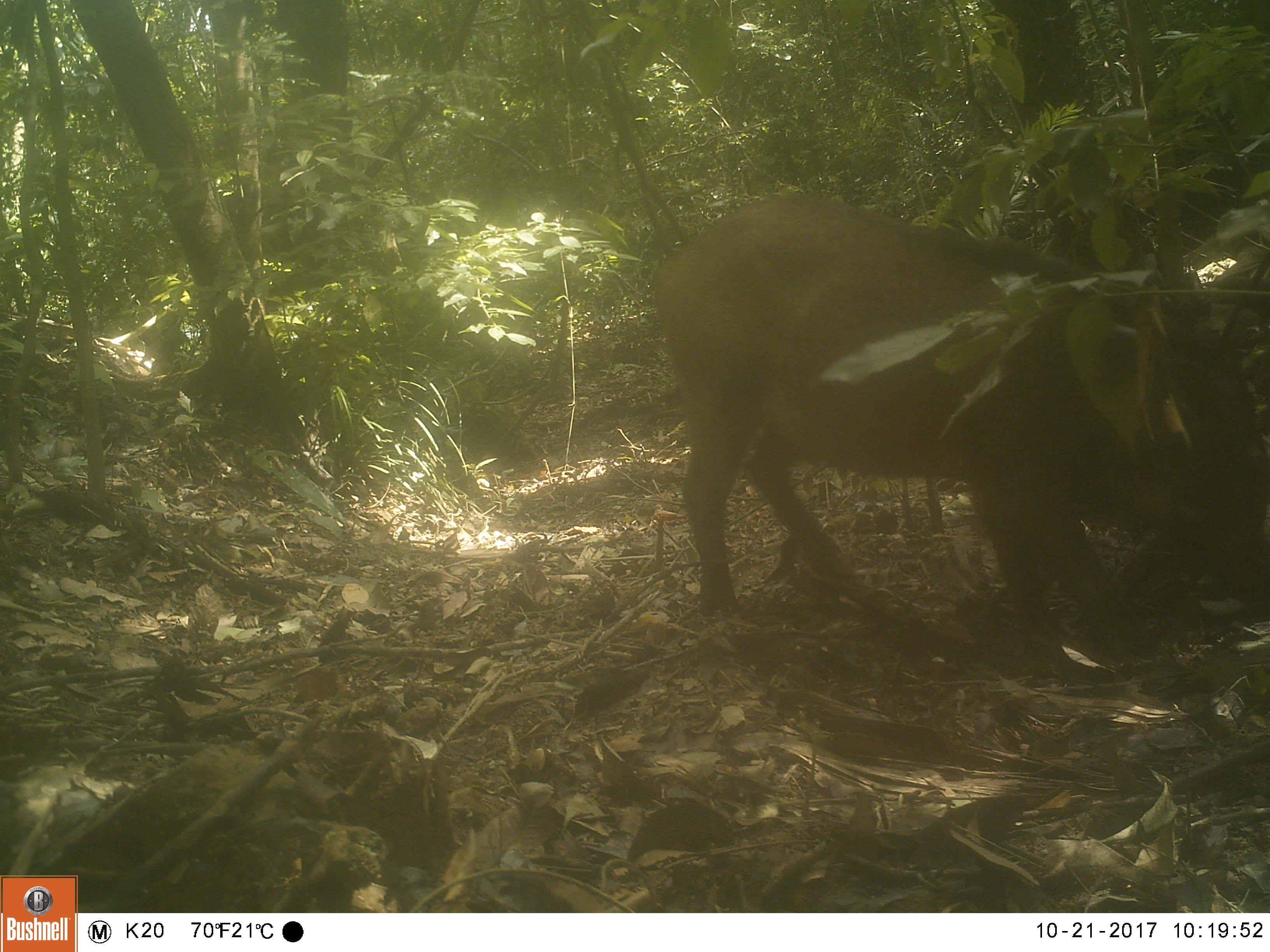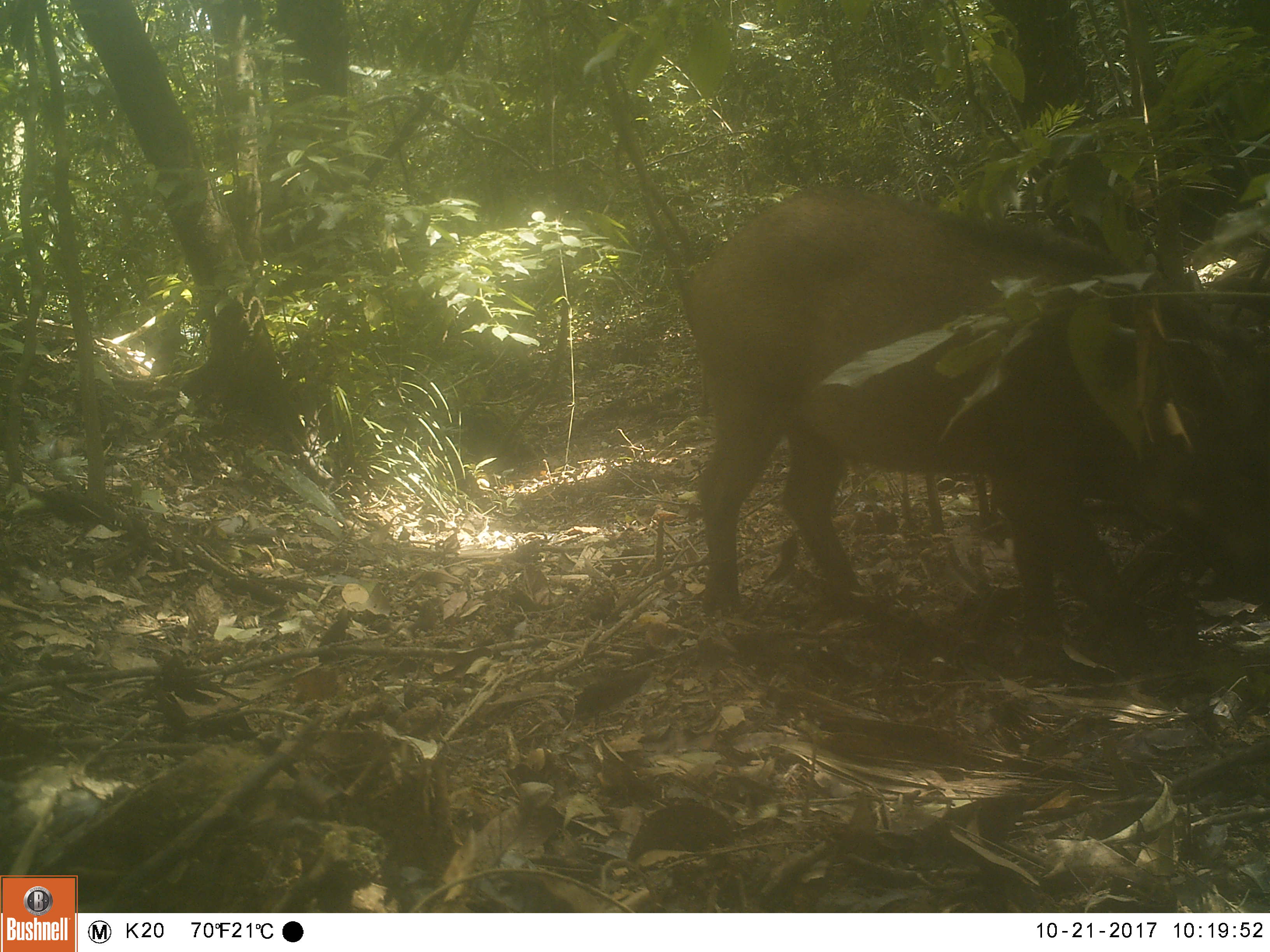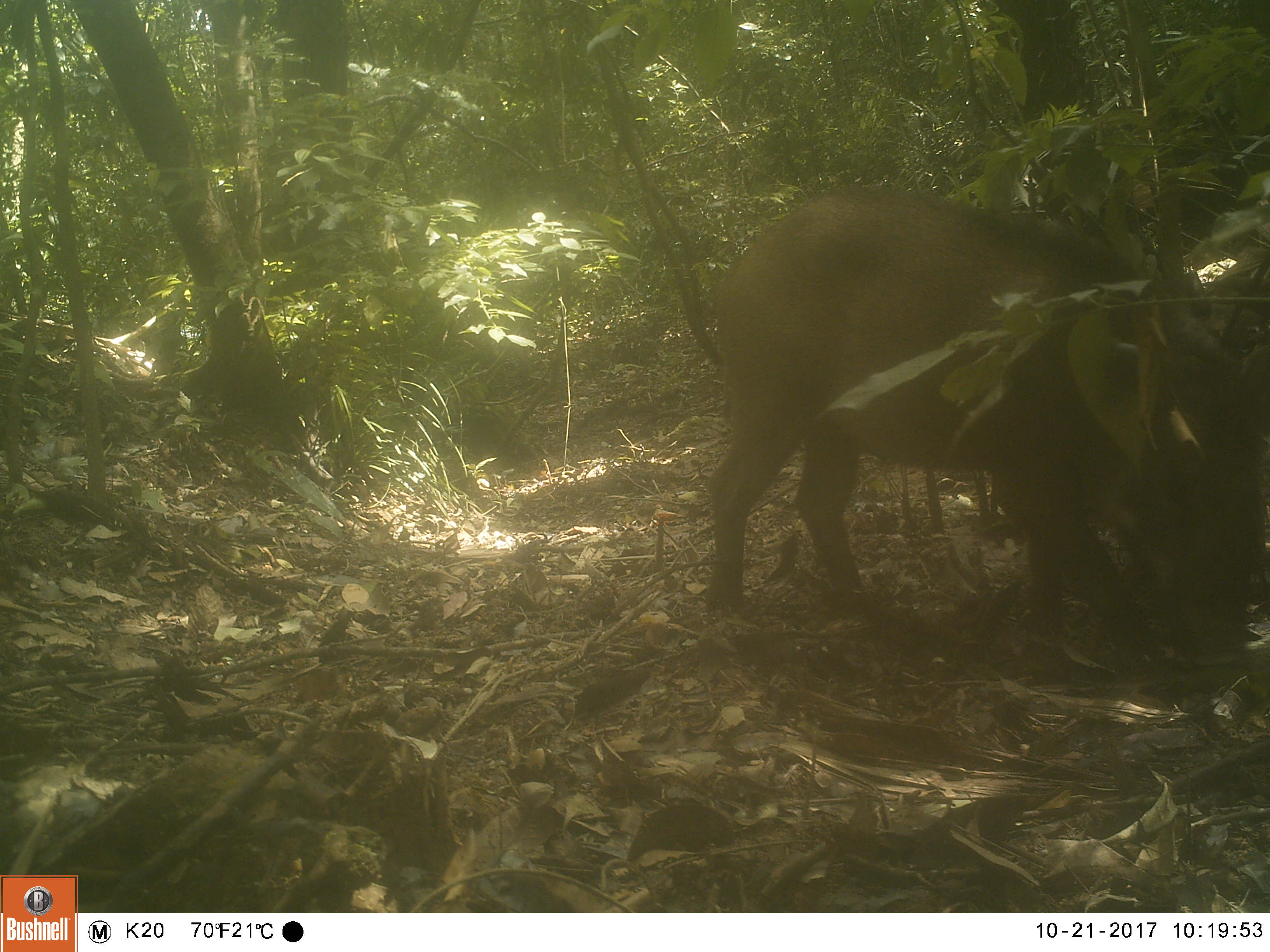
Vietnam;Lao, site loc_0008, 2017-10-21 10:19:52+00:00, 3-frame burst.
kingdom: Animalia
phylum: Chordata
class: Mammalia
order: Artiodactyla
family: Suidae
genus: Sus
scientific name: Sus scrofa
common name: eurasian wild pig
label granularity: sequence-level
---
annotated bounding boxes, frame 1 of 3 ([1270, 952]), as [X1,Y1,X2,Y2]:
eurasian wild pig: [656,193,1270,660]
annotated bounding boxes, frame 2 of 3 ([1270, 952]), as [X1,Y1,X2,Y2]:
eurasian wild pig: [678,185,1270,676]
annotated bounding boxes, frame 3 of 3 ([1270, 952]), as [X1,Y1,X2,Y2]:
eurasian wild pig: [704,183,1270,662]